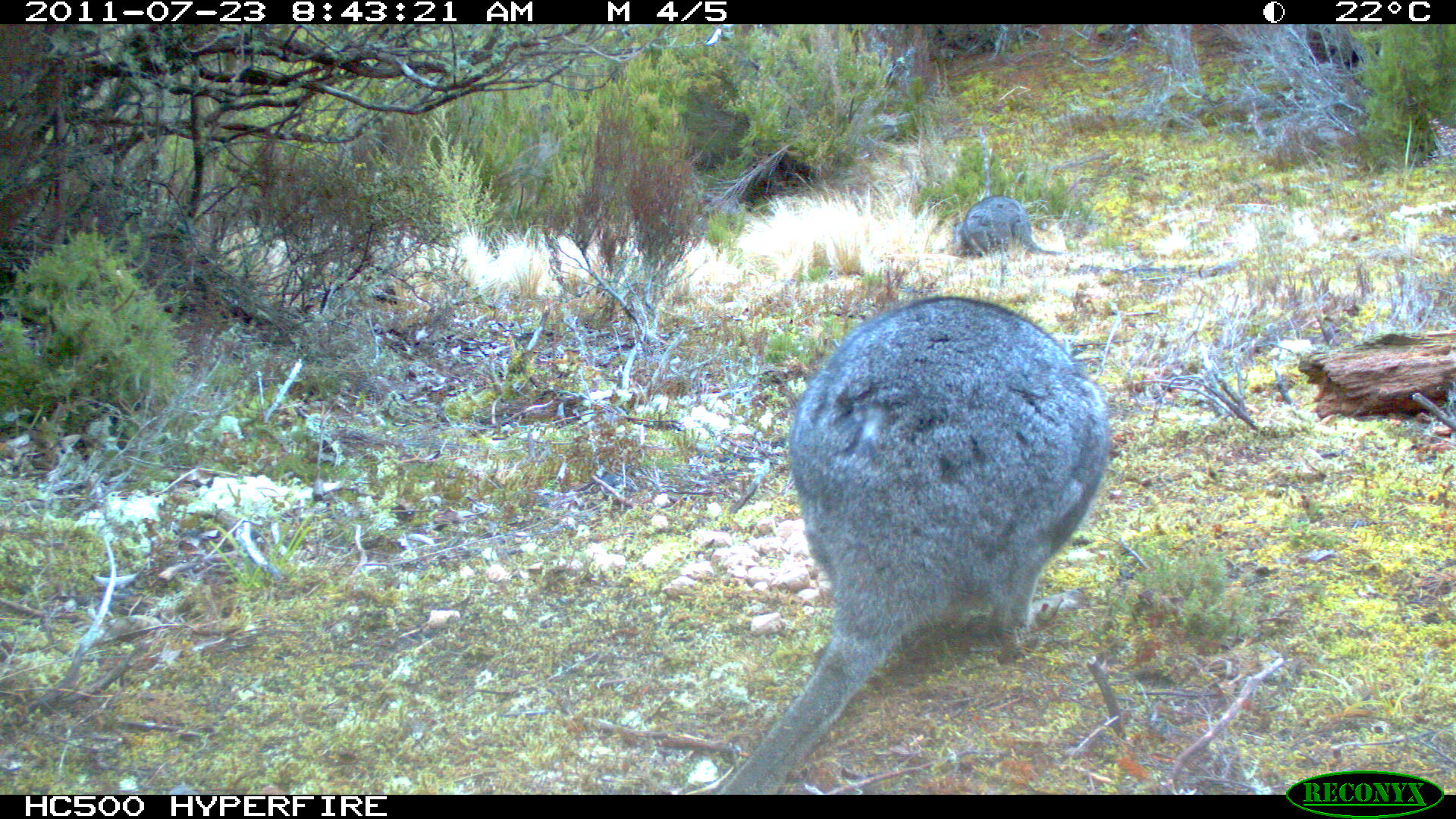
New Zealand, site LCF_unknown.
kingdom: Animalia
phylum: Chordata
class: Mammalia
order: Diprotodontia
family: Macropodidae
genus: Notamacropus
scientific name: Notamacropus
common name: wallaby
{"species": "wallaby (Notamacropus)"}